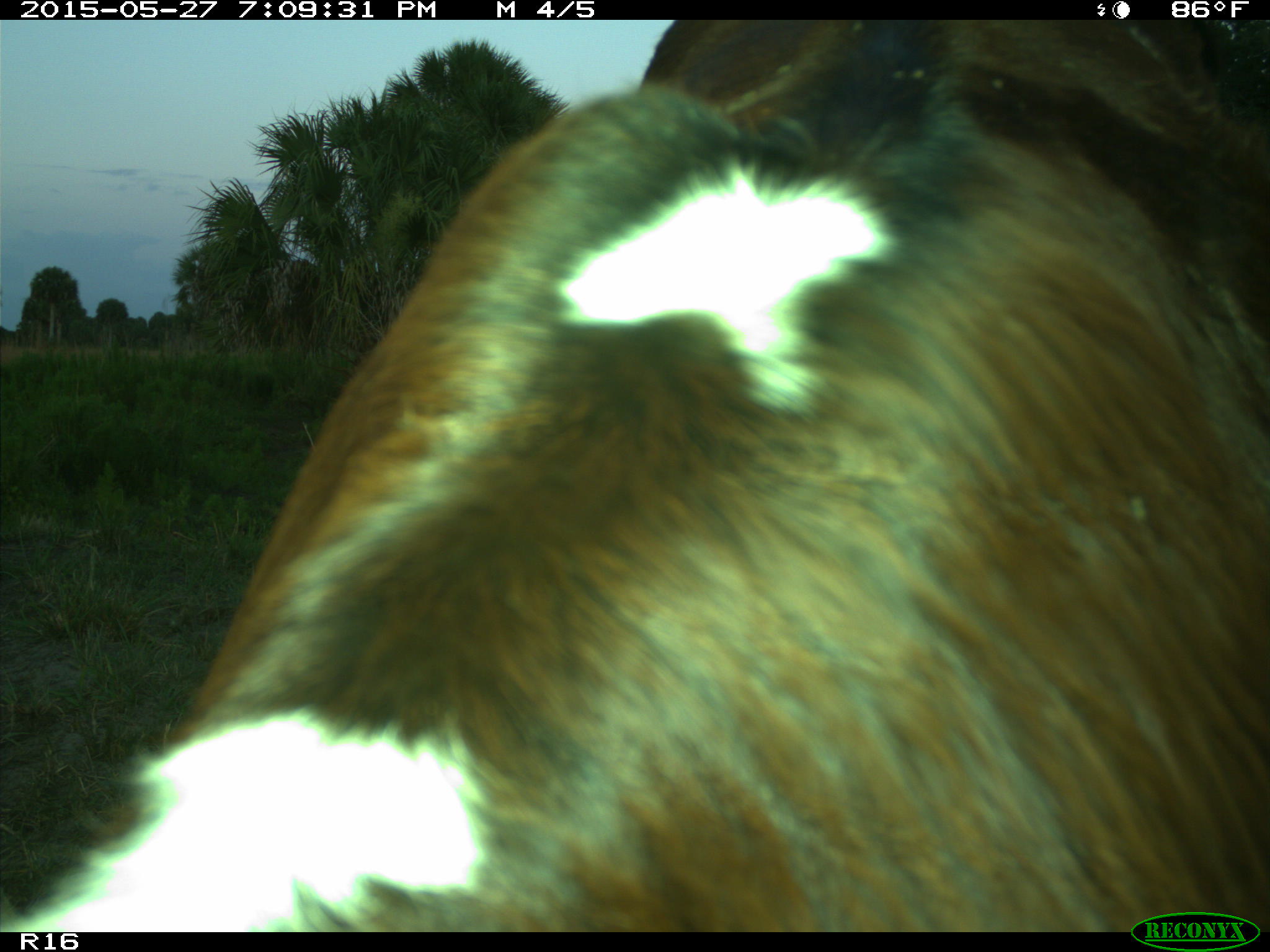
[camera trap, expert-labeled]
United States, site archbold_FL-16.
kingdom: Animalia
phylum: Chordata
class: Mammalia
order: Artiodactyla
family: Bovidae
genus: Bos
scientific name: Bos taurus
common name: domestic cow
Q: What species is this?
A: Bos taurus (domestic cow).